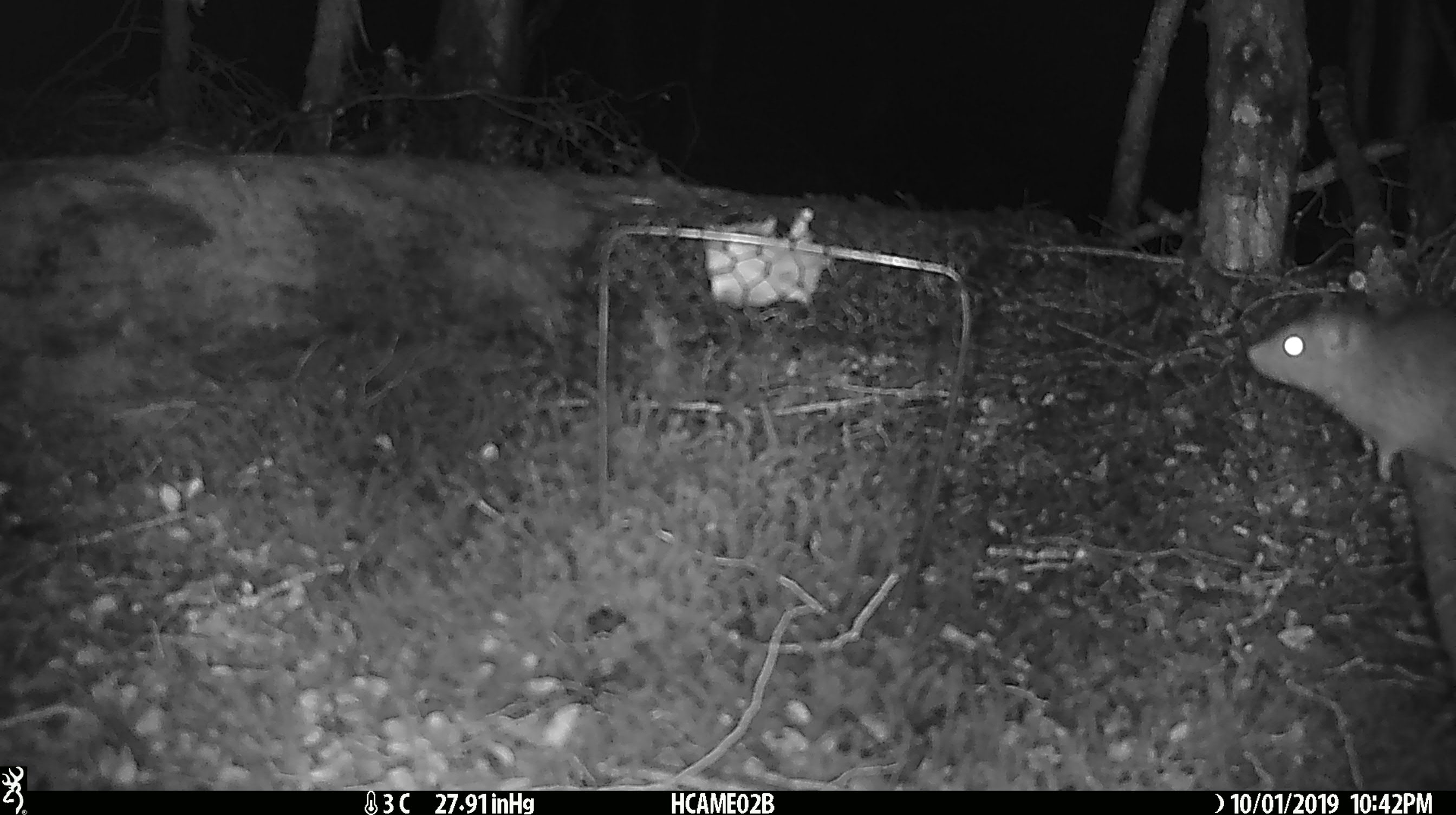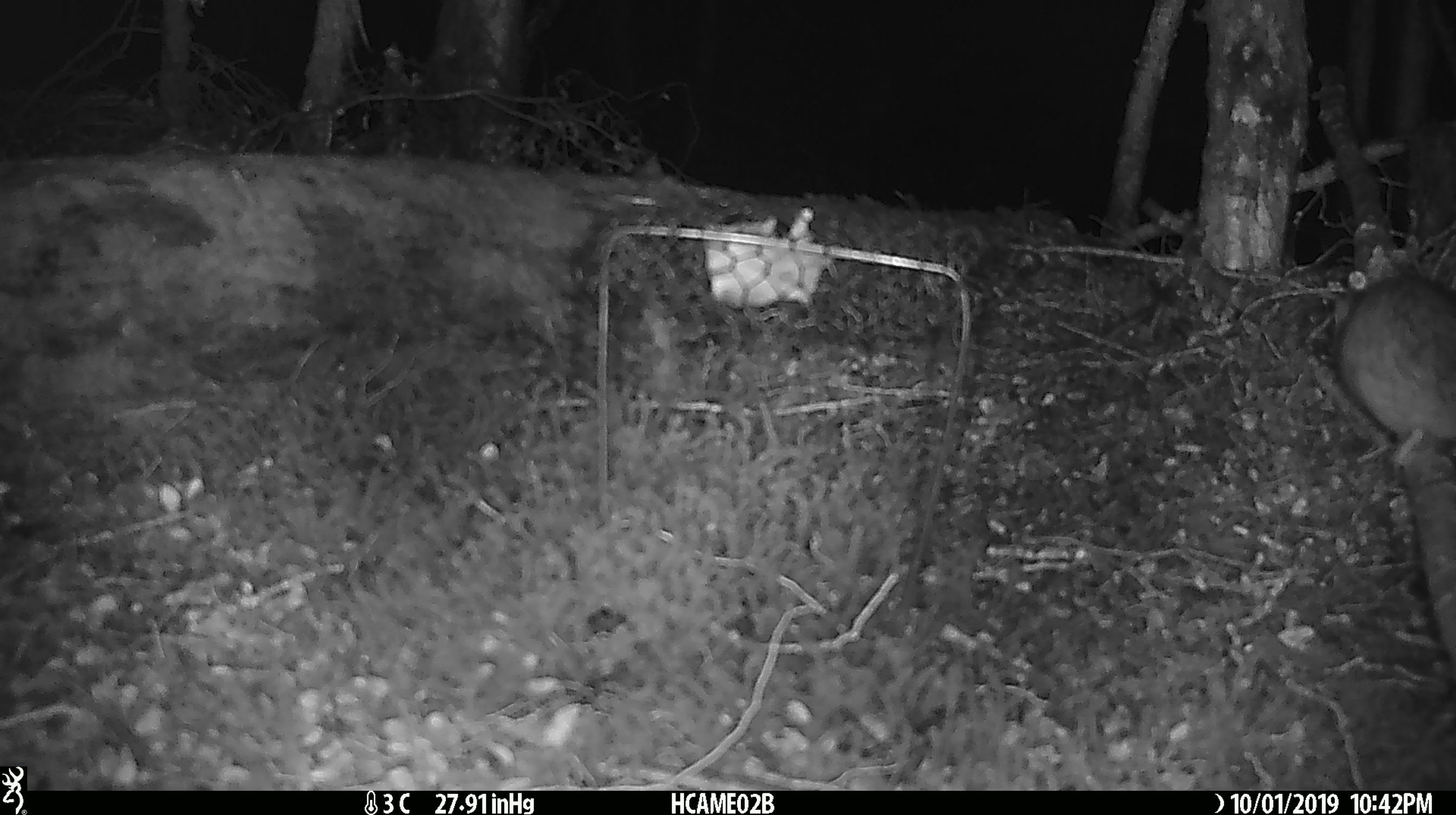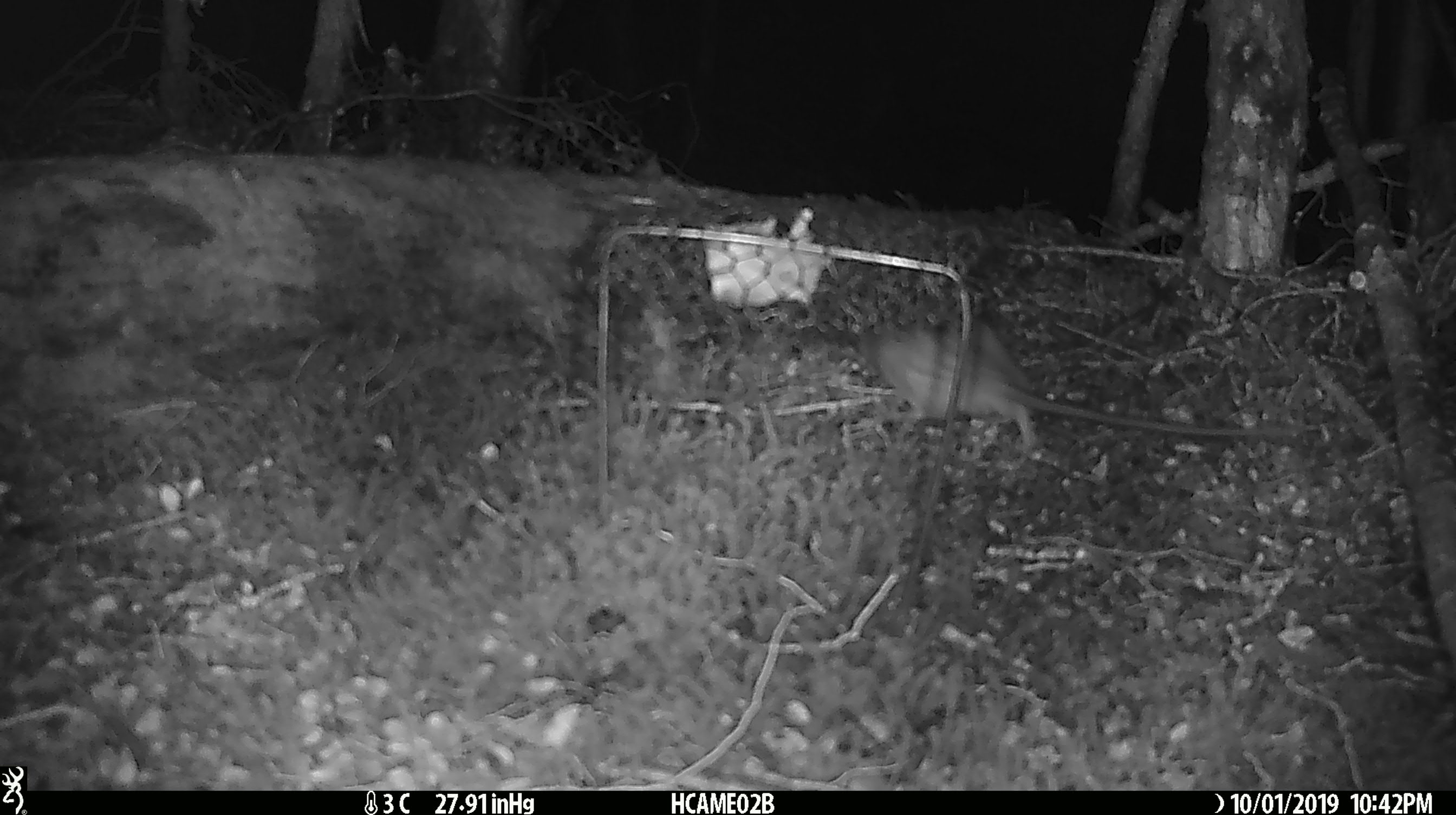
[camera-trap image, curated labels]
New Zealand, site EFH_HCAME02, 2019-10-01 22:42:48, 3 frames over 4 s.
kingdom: Animalia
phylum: Chordata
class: Mammalia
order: Rodentia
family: Muridae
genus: Rattus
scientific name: Rattus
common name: rat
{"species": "rat (Rattus)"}